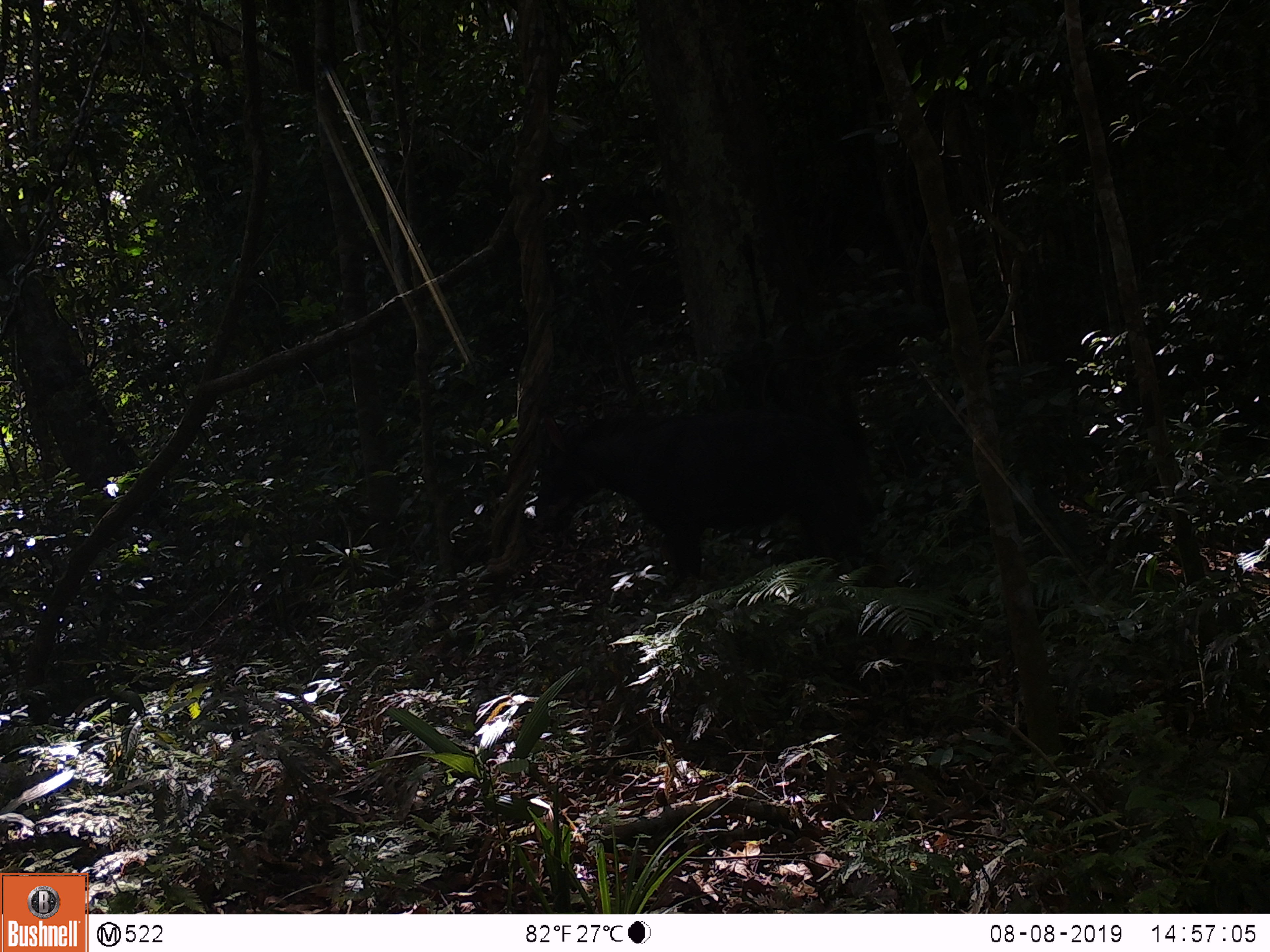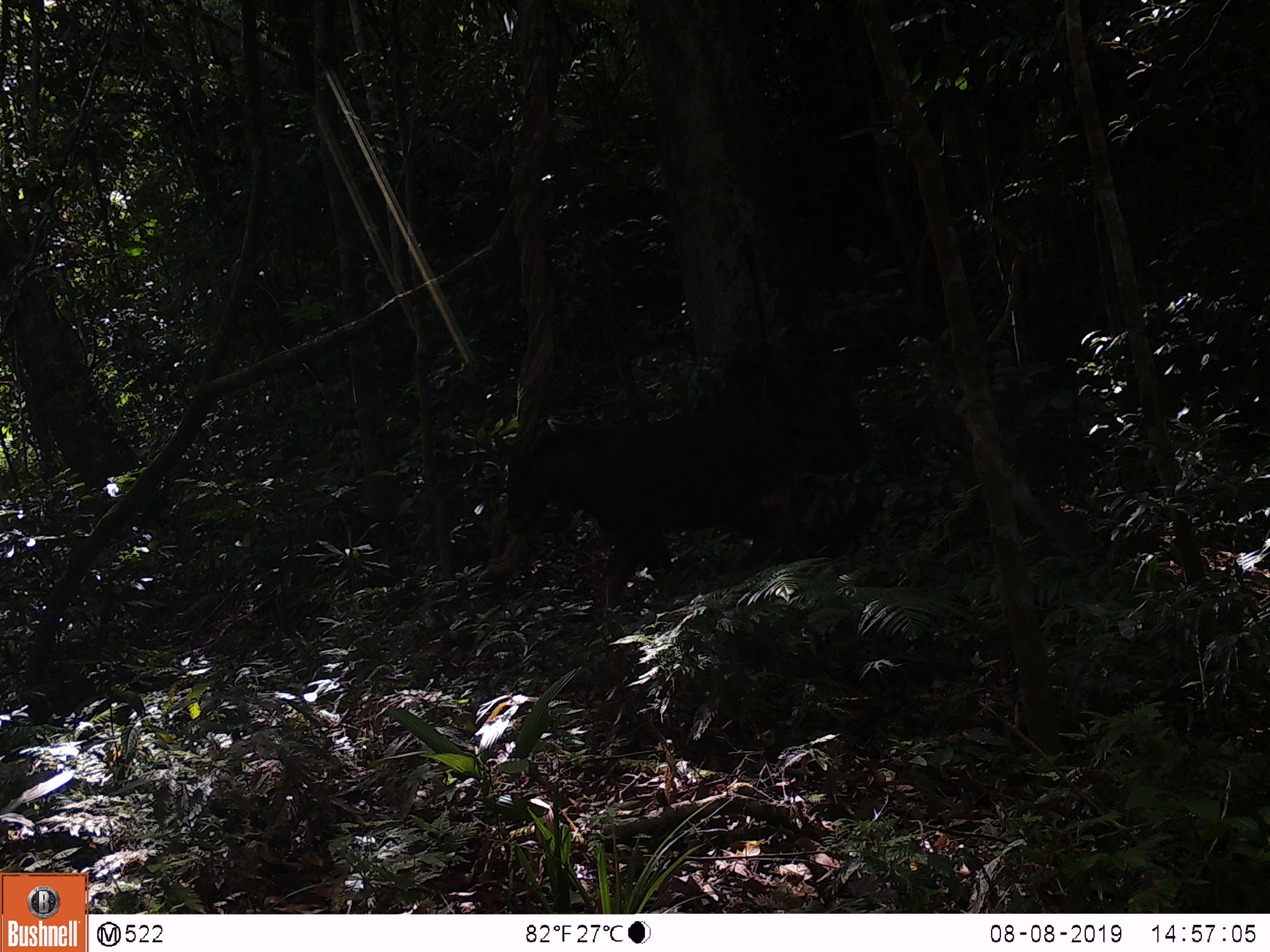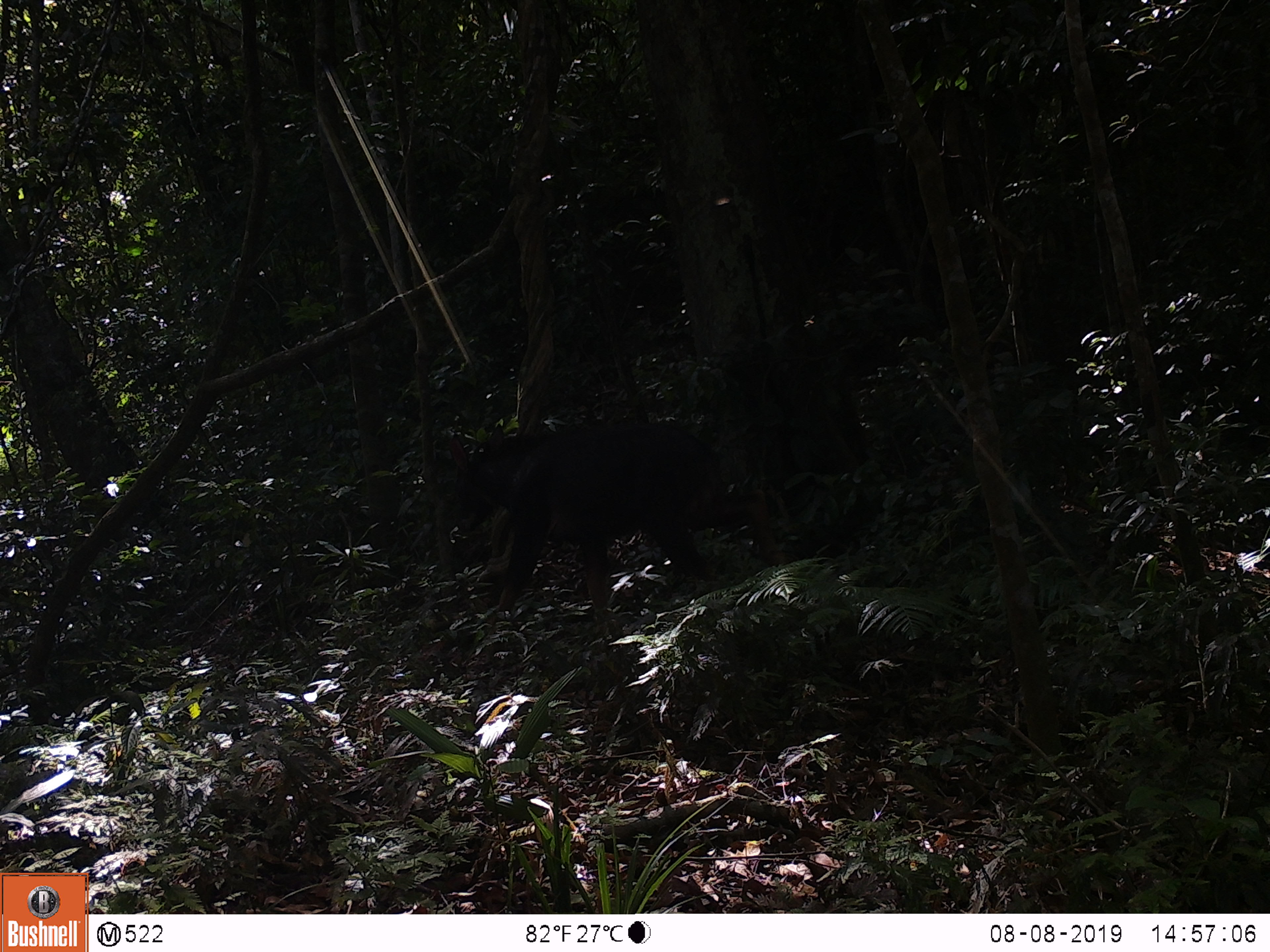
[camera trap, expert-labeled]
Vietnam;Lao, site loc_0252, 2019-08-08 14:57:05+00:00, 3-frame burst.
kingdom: Animalia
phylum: Chordata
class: Mammalia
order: Artiodactyla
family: Bovidae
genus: Capricornis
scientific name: Capricornis sumatraensis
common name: chinese serow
Chinese serow (Capricornis sumatraensis). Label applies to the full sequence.